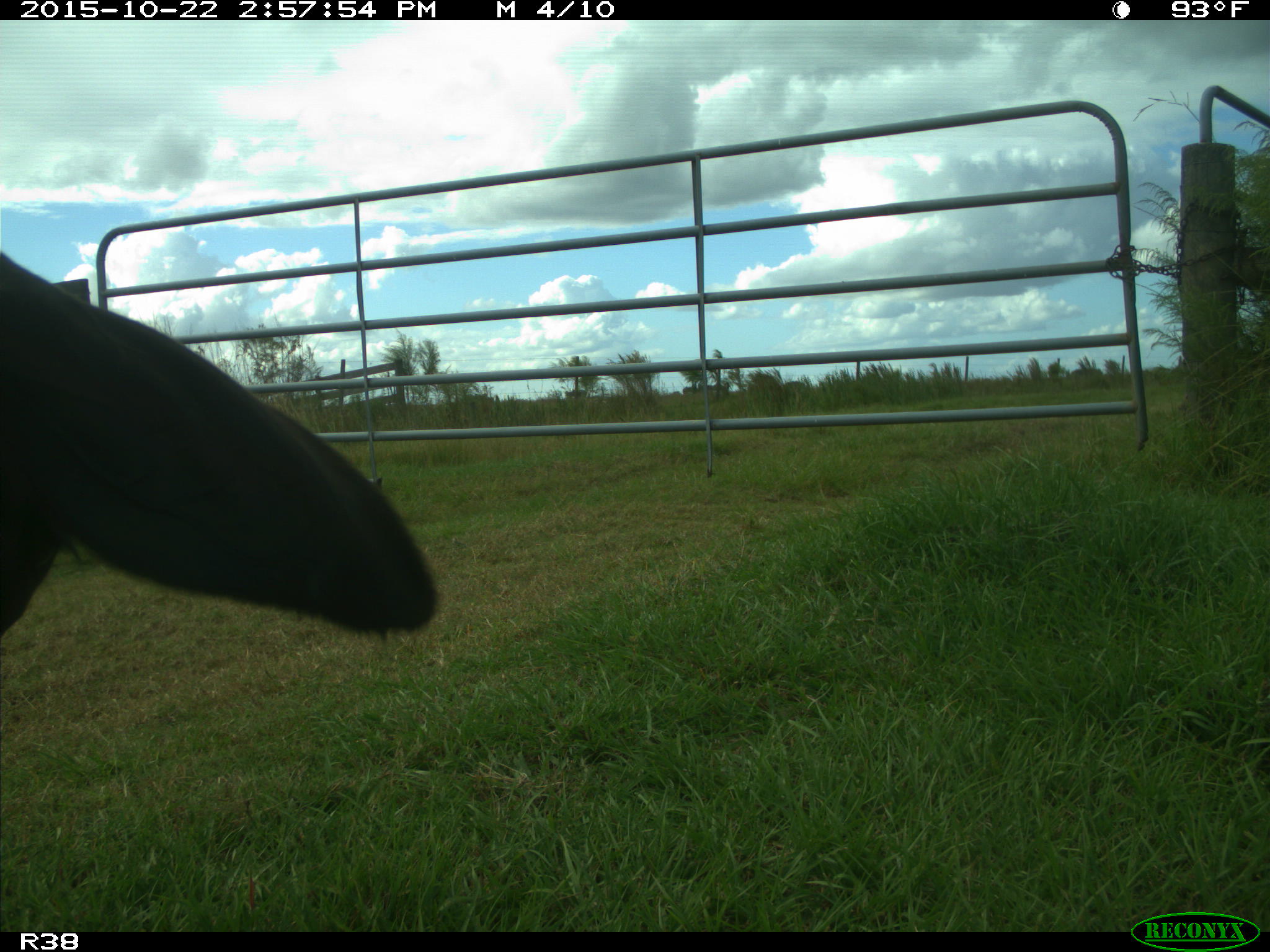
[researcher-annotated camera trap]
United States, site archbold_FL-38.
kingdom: Animalia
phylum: Chordata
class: Mammalia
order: Artiodactyla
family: Bovidae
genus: Bos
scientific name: Bos taurus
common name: domestic cow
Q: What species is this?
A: Bos taurus (domestic cow).